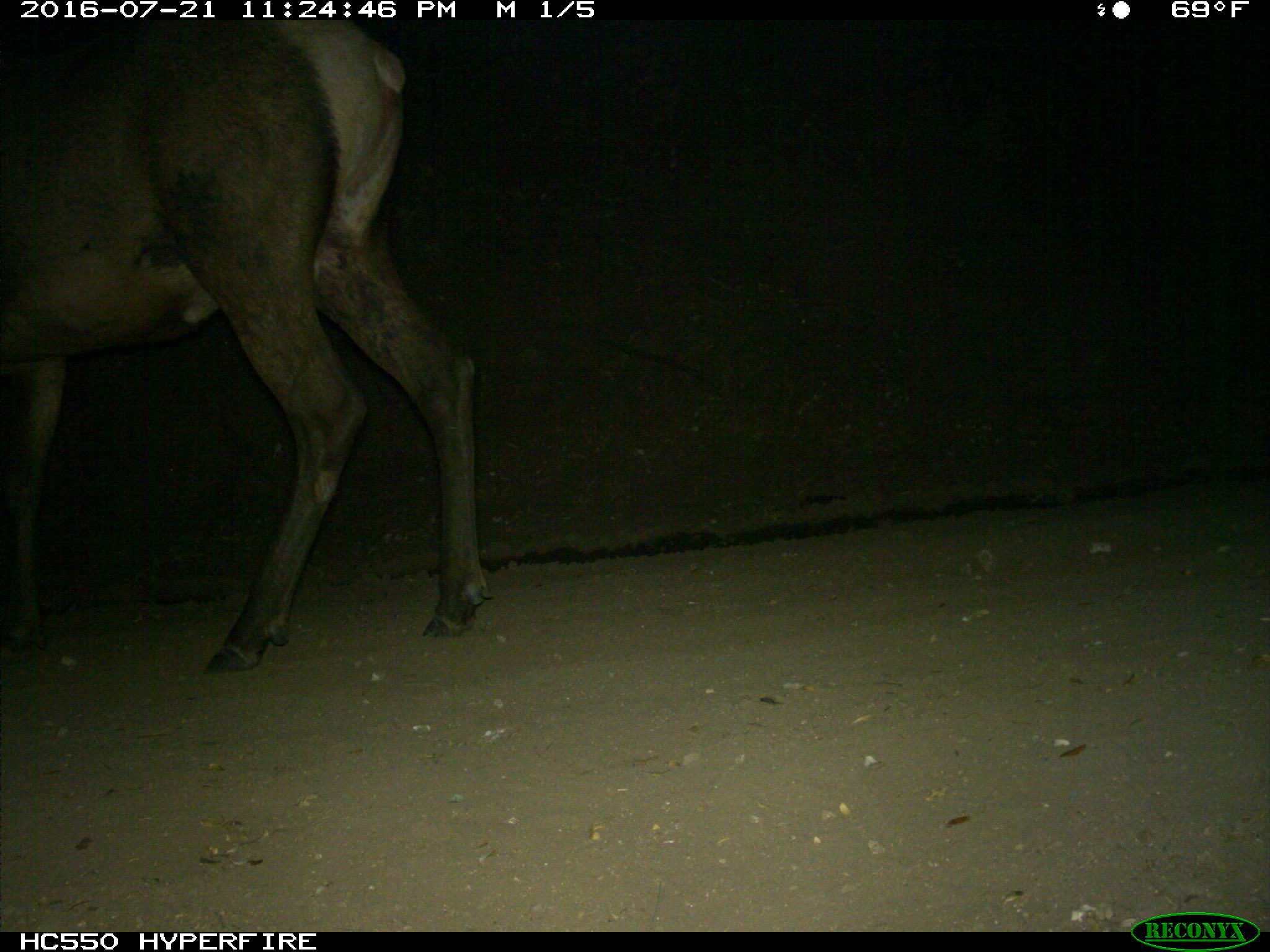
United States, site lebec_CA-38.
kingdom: Animalia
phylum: Chordata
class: Mammalia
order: Artiodactyla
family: Cervidae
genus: Cervus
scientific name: Cervus canadensis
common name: elk